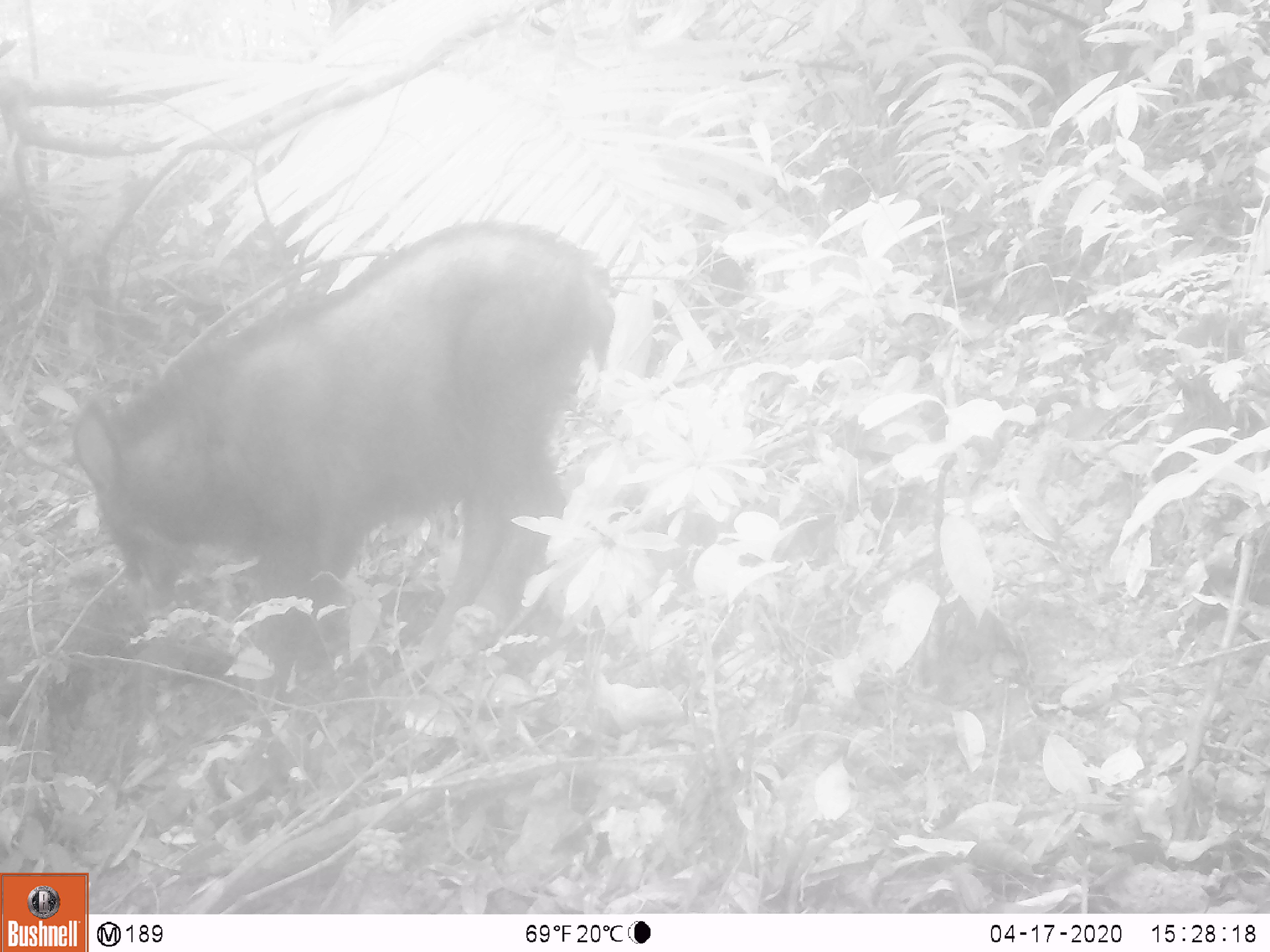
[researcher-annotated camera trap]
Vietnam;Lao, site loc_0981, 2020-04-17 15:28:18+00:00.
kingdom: Animalia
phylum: Chordata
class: Mammalia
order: Artiodactyla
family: Bovidae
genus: Capricornis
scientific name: Capricornis sumatraensis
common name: chinese serow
Chinese serow (Capricornis sumatraensis). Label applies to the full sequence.